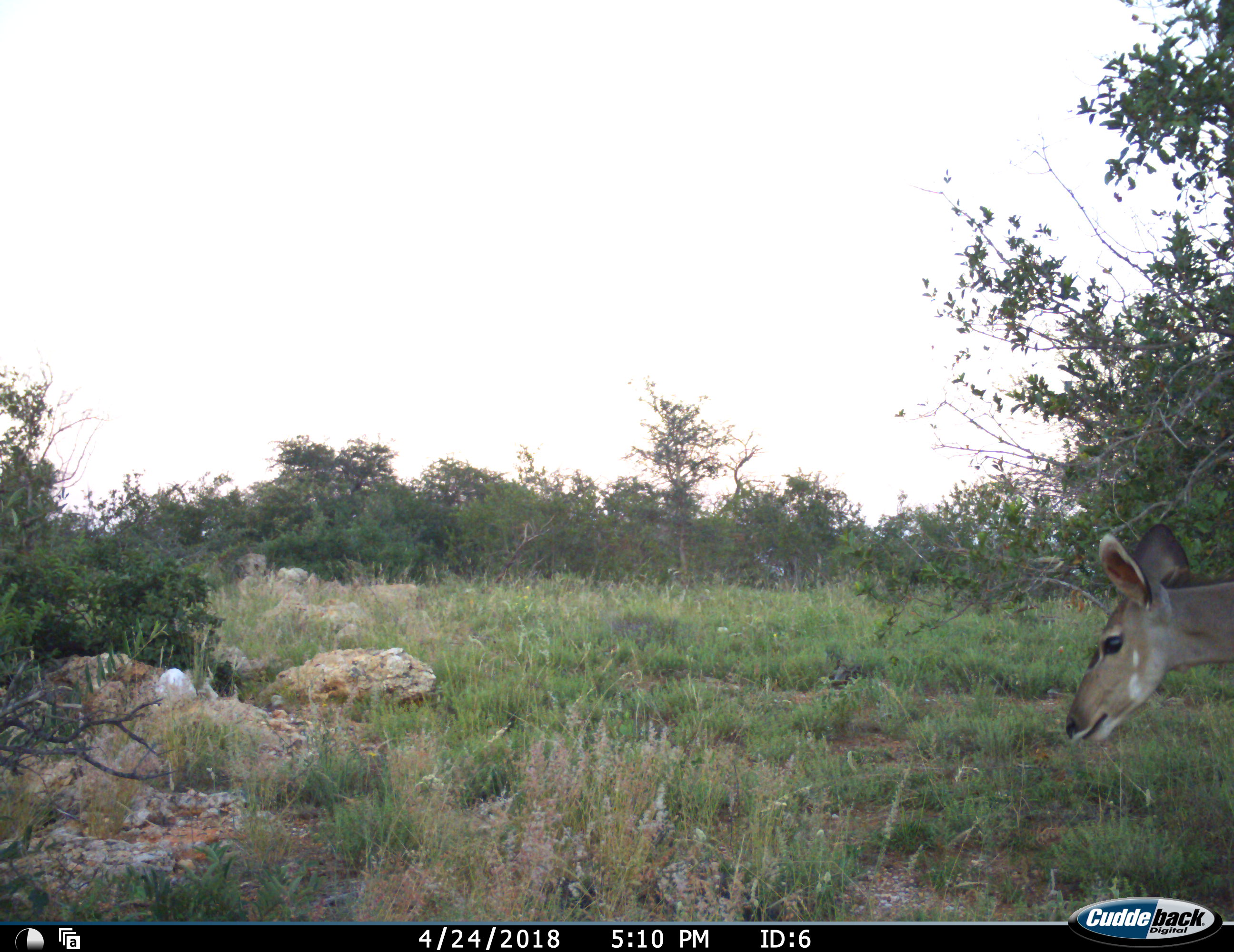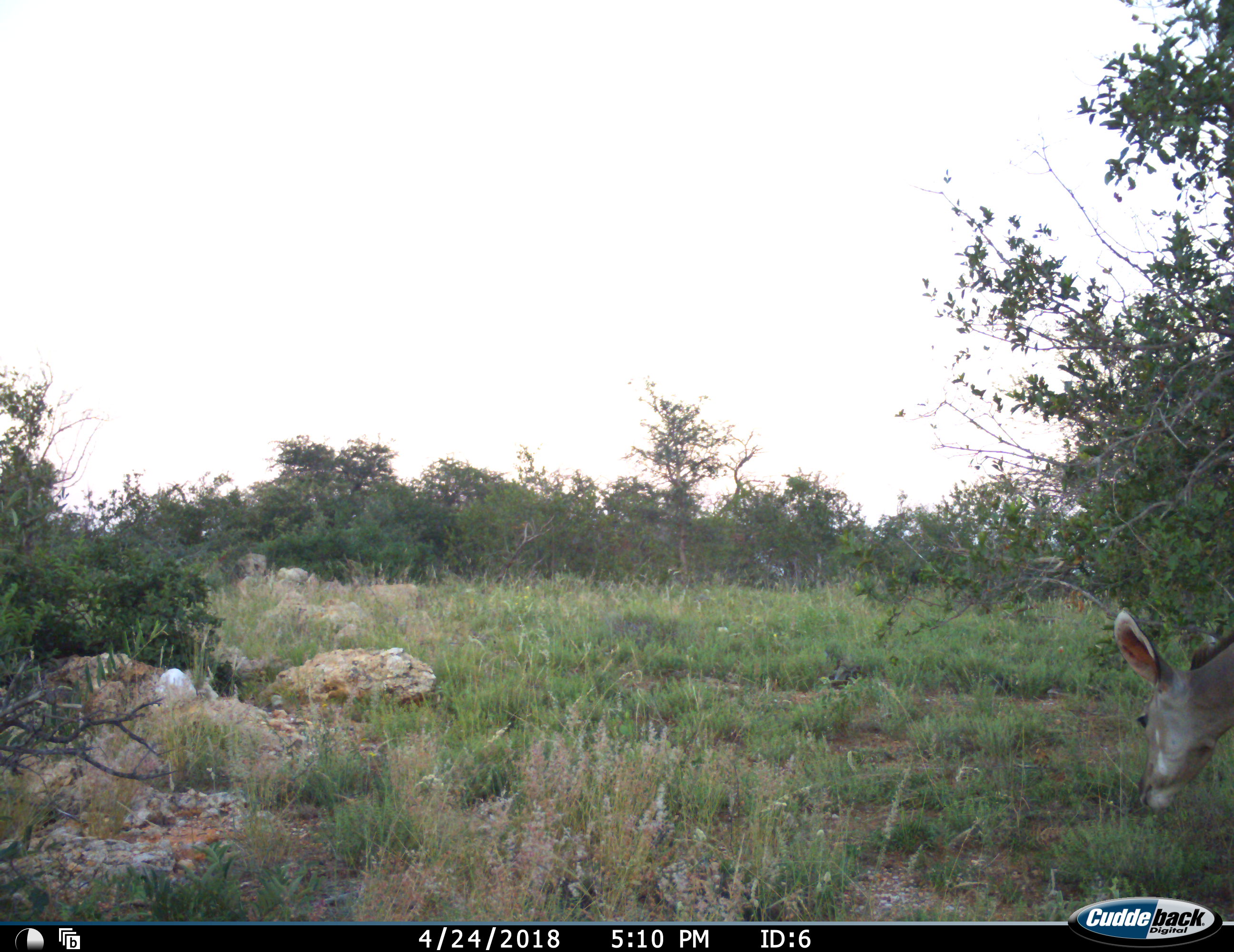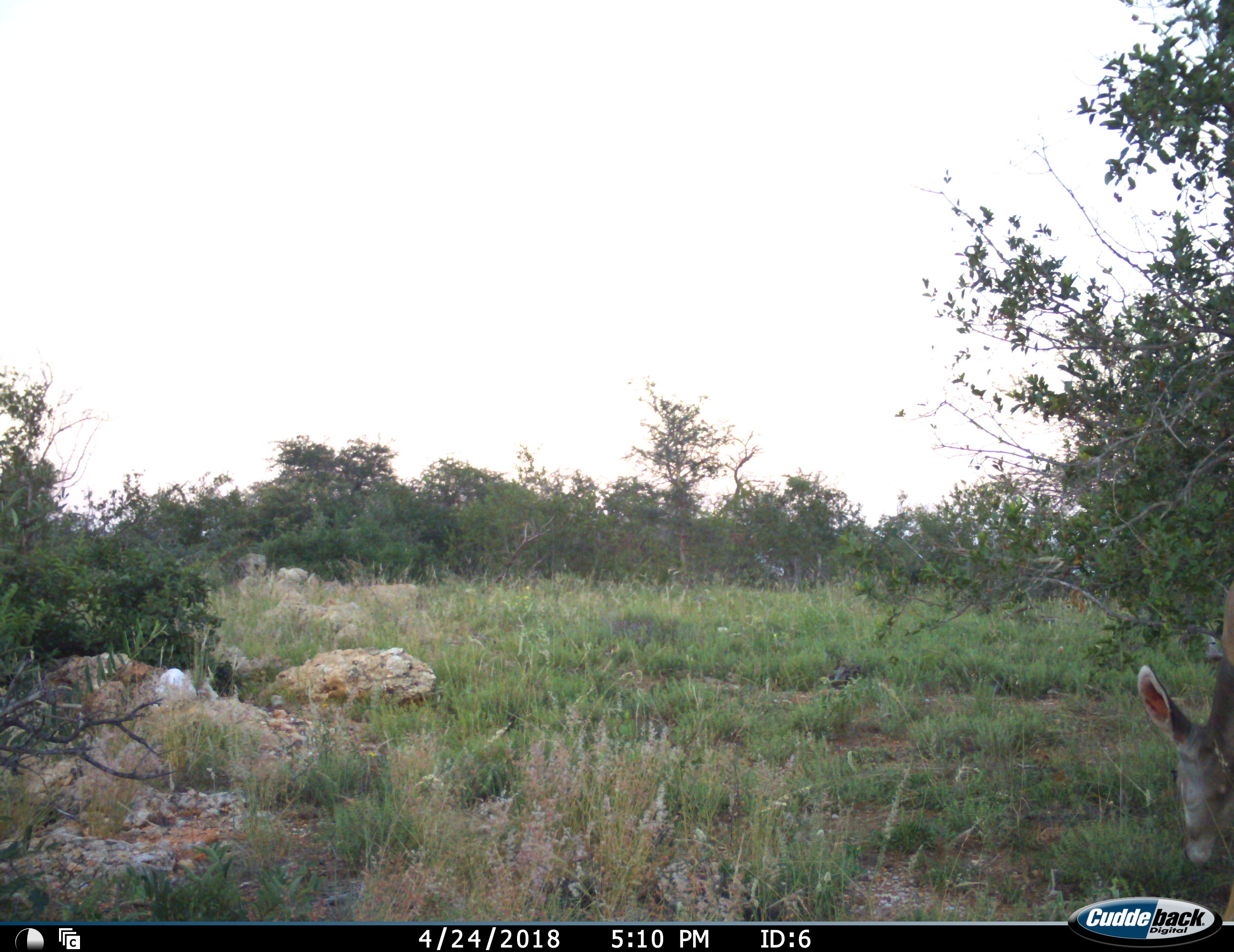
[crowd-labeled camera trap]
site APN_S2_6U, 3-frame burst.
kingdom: Animalia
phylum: Chordata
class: Mammalia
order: Artiodactyla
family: Bovidae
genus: Tragelaphus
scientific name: Tragelaphus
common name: kudu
Kudu (Tragelaphus), count 1. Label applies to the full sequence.